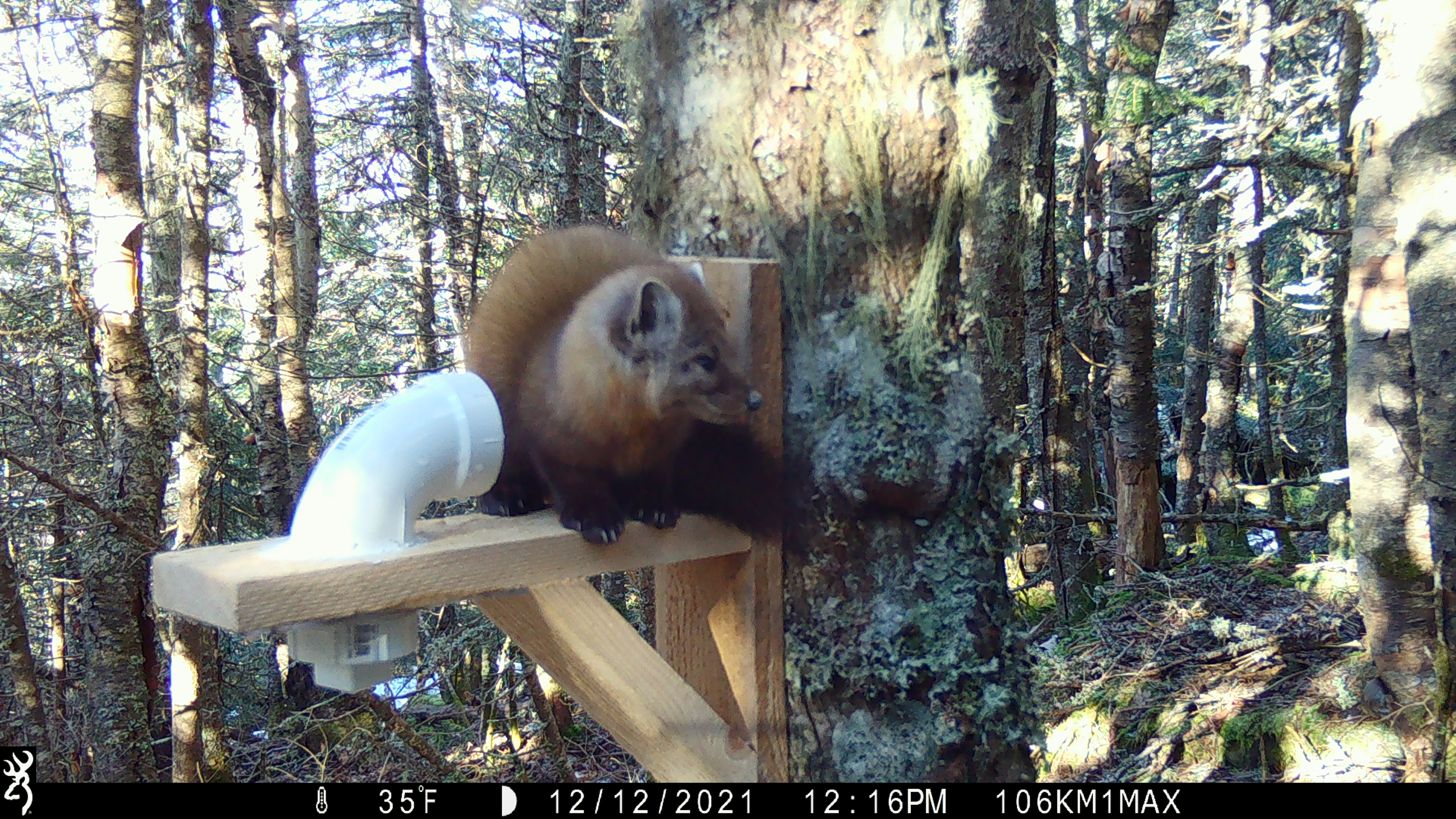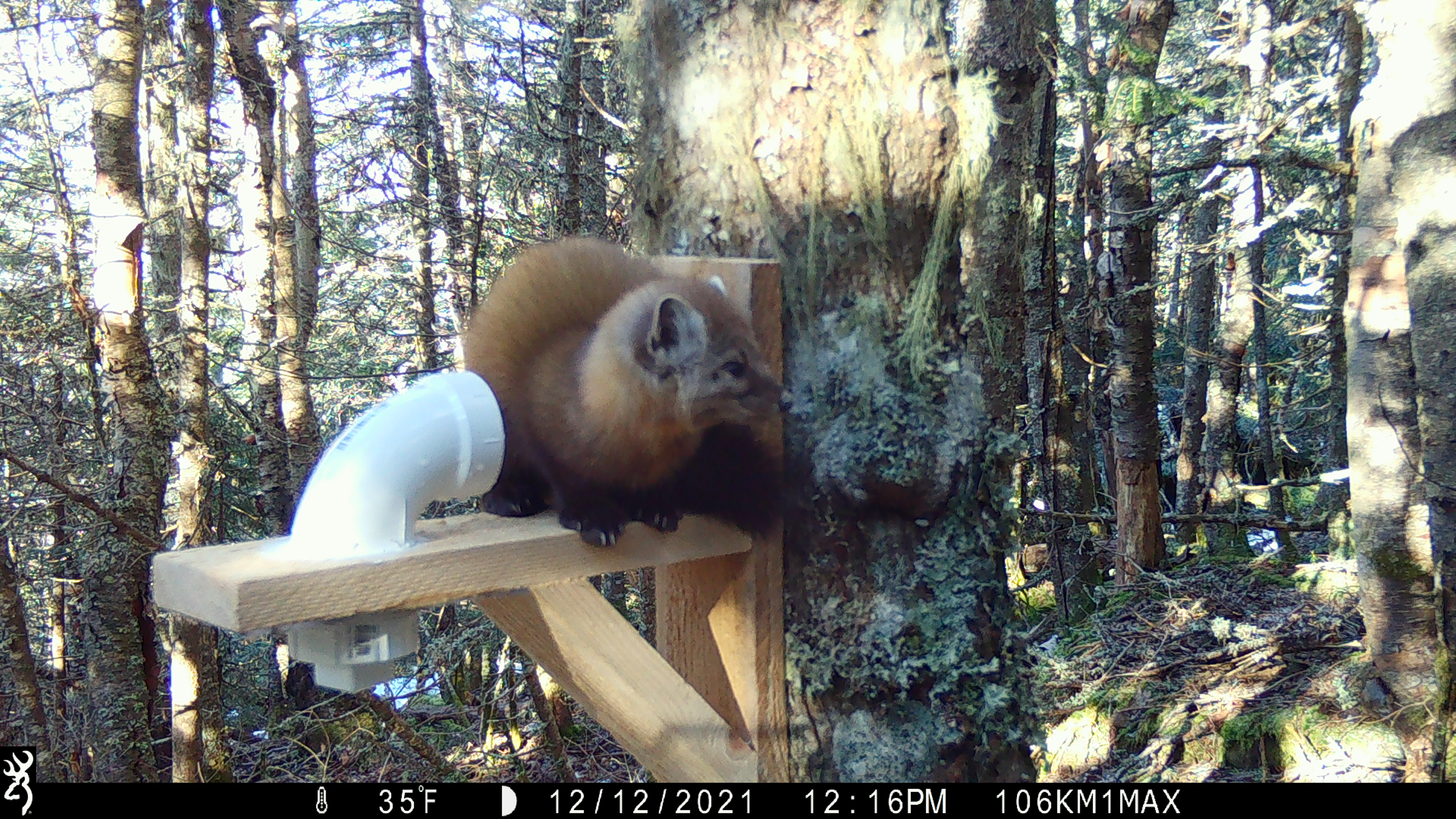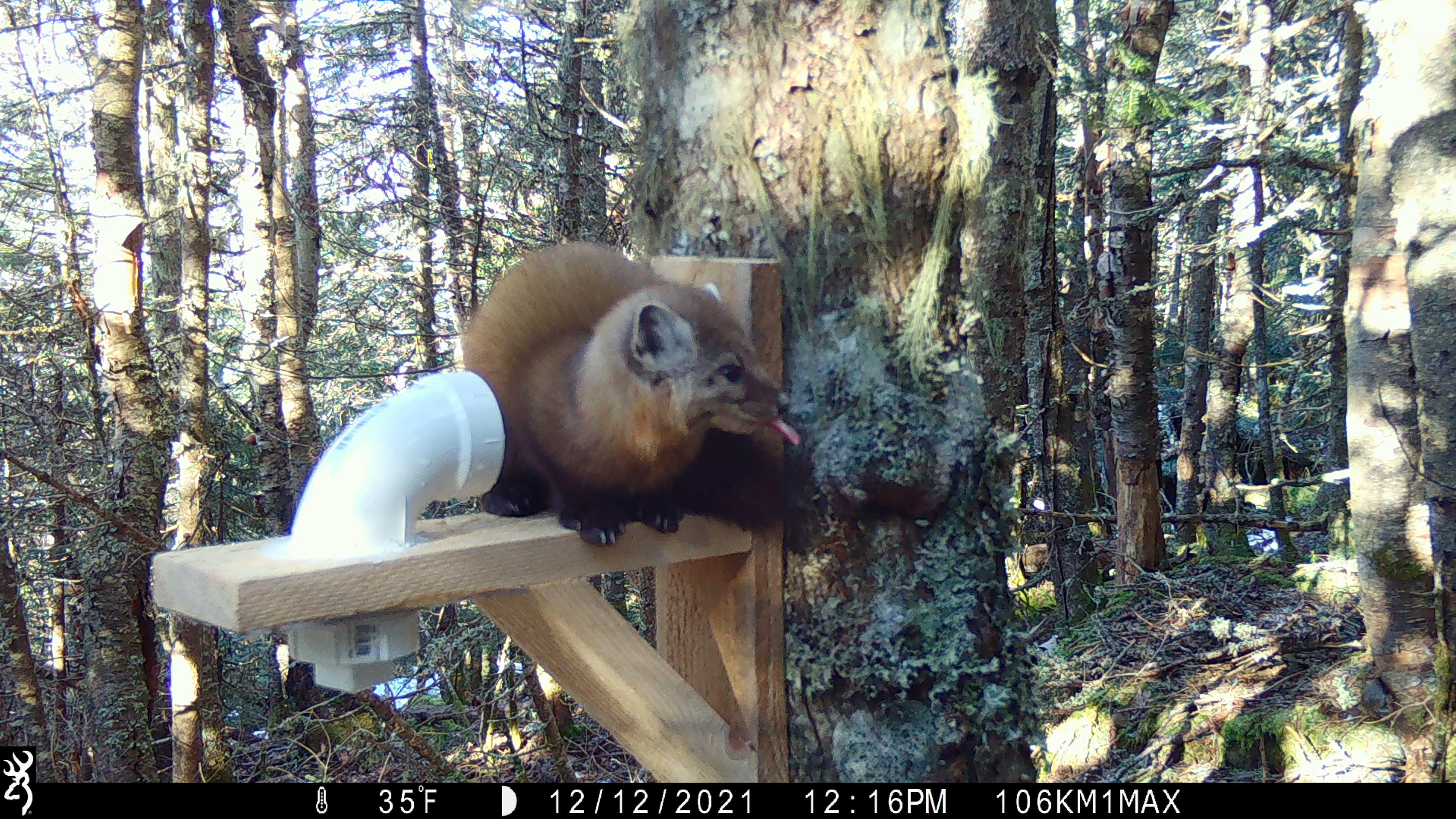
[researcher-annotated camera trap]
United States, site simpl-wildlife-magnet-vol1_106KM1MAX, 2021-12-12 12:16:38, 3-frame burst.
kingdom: Animalia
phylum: Chordata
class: Mammalia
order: Carnivora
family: Mustelidae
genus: Martes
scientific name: Martes americana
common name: american marten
American marten (Martes americana).